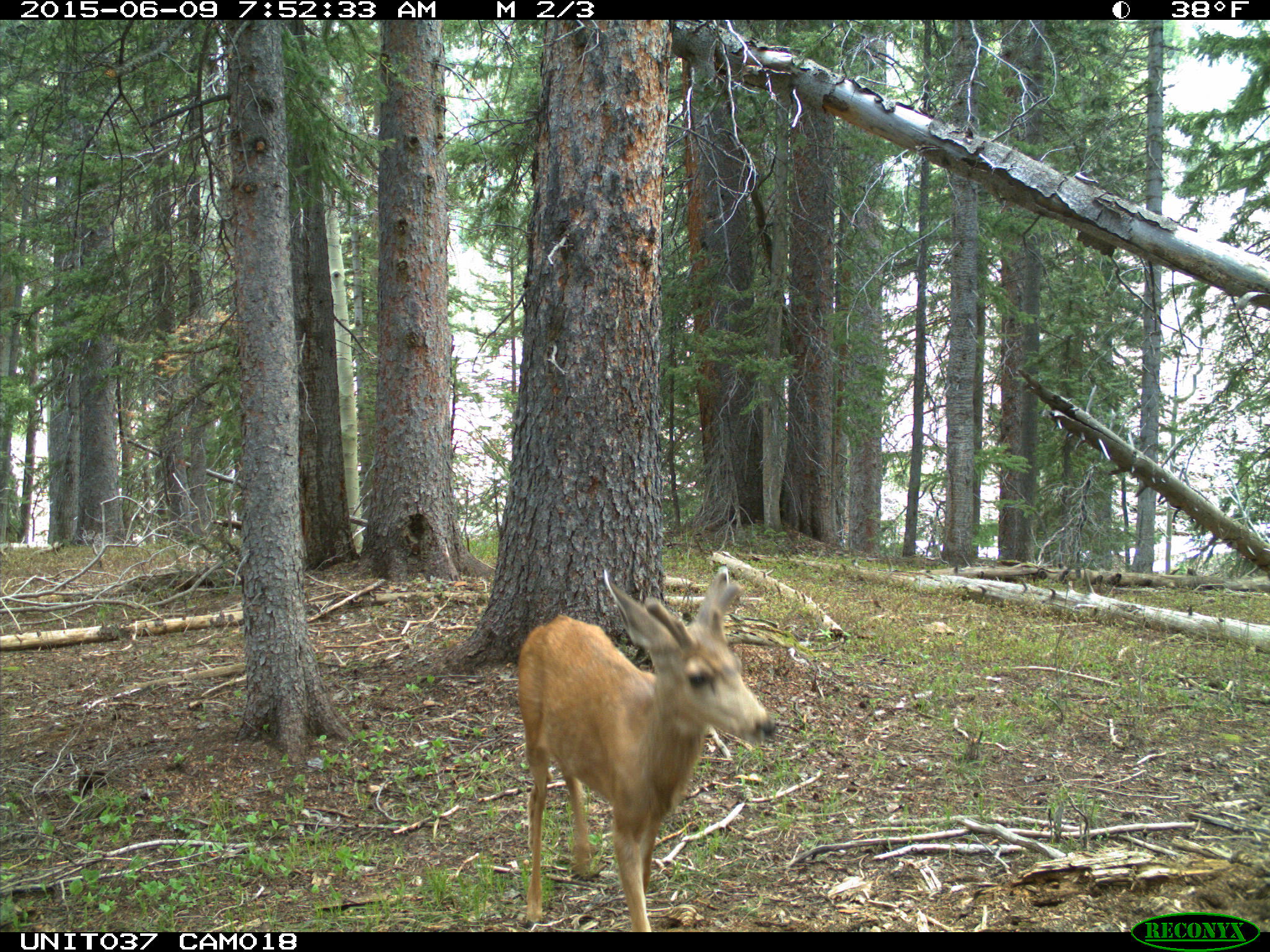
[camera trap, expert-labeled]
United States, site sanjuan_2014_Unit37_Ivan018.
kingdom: Animalia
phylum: Chordata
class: Mammalia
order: Artiodactyla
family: Cervidae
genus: Odocoileus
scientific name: Odocoileus hemionus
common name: mule deer